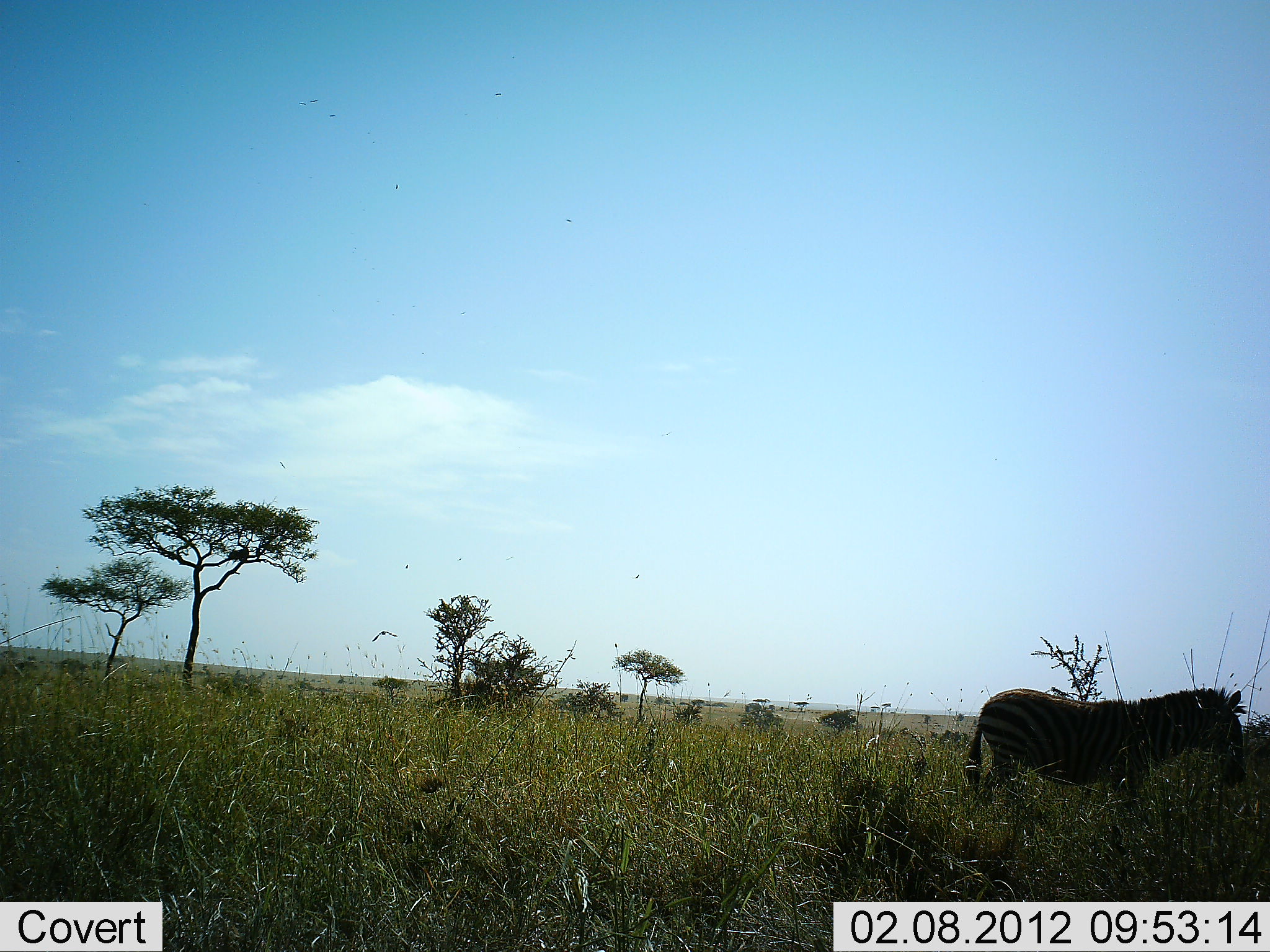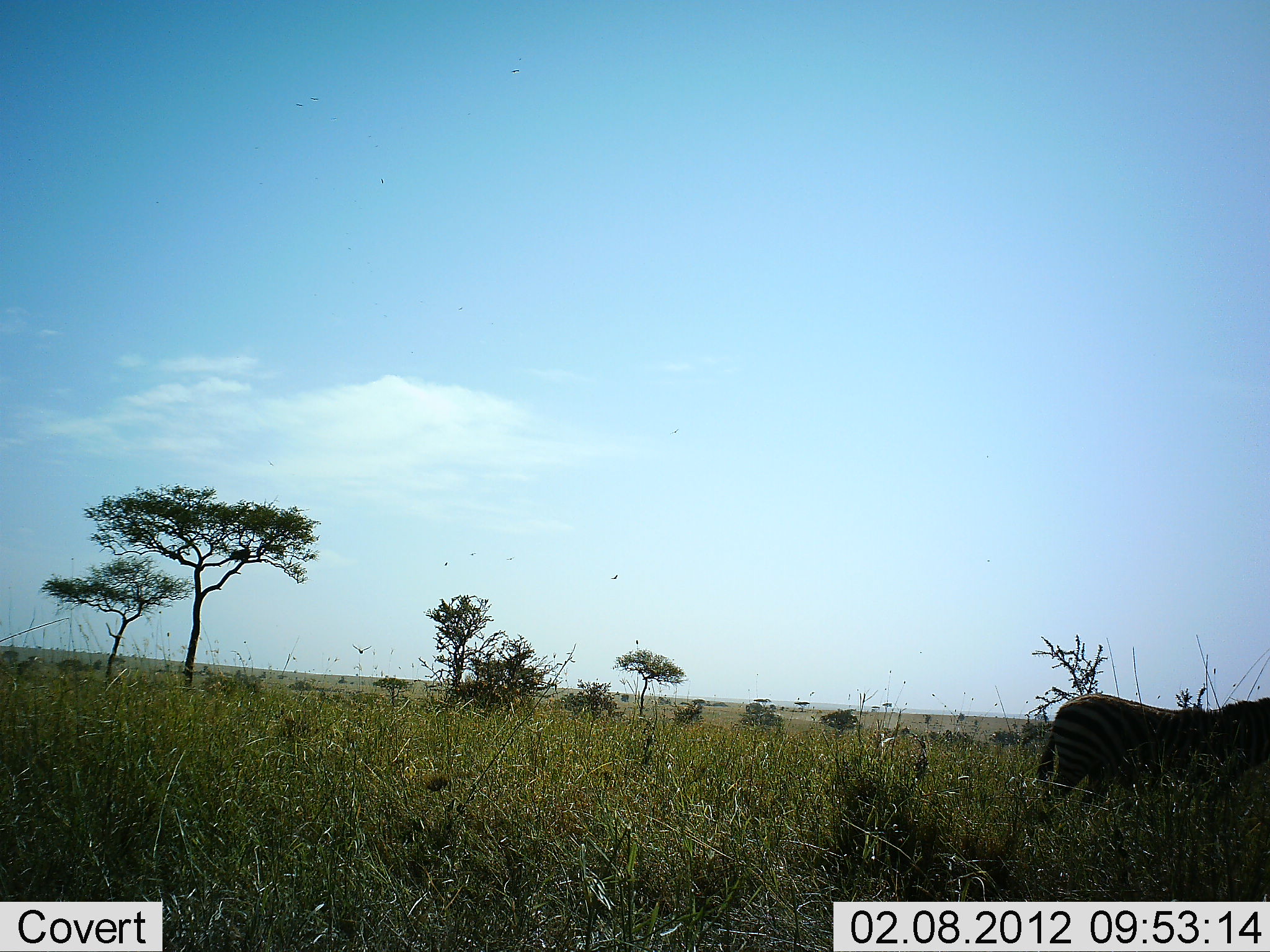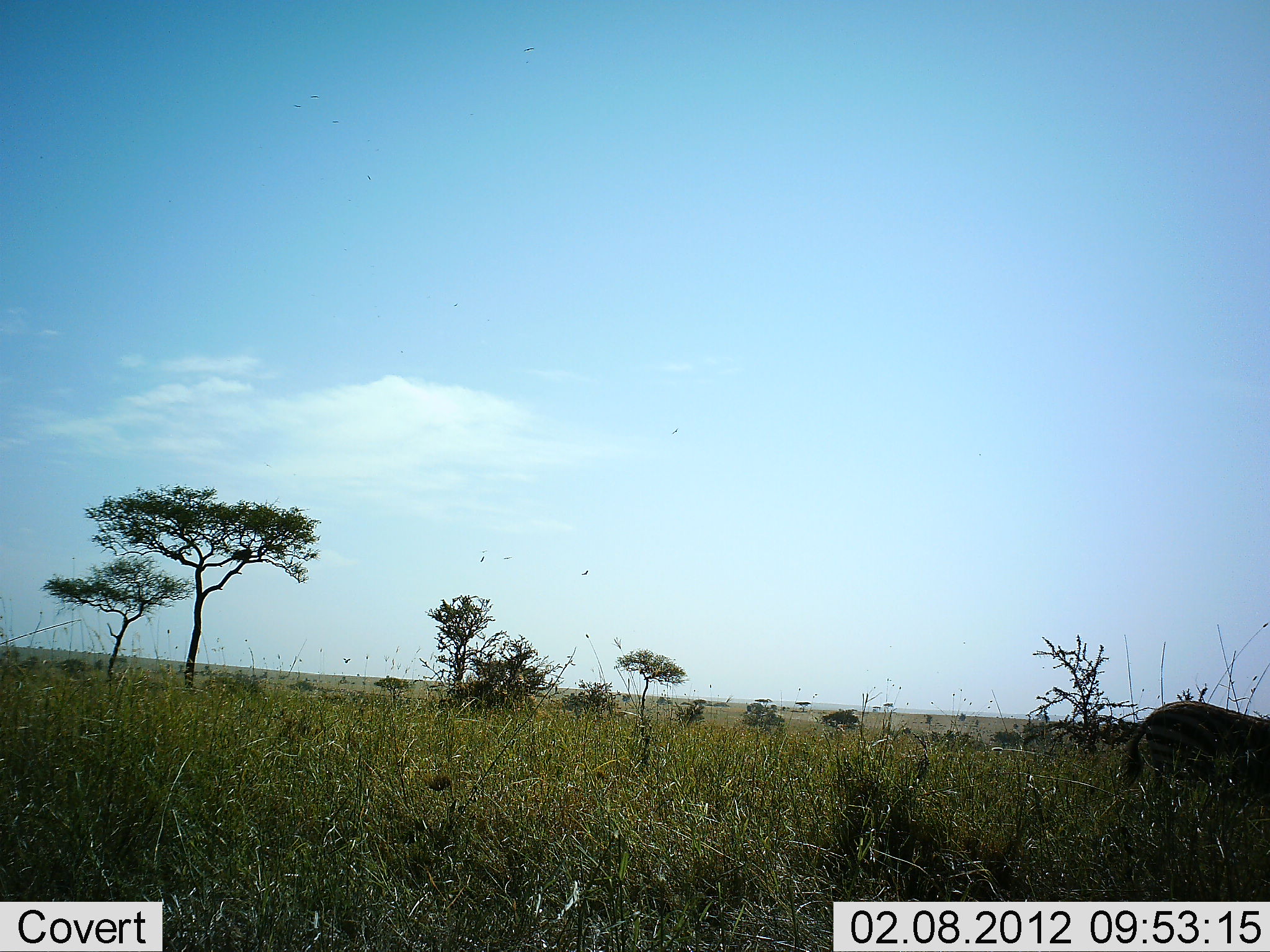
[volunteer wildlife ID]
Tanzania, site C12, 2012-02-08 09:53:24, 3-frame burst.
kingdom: Animalia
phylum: Chordata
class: Mammalia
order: Perissodactyla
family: Equidae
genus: Equus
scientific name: Equus quagga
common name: plains zebra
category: zebra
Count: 1.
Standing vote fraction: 18%.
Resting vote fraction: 0%.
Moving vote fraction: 88%.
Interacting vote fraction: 0%.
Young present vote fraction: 0%.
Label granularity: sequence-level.